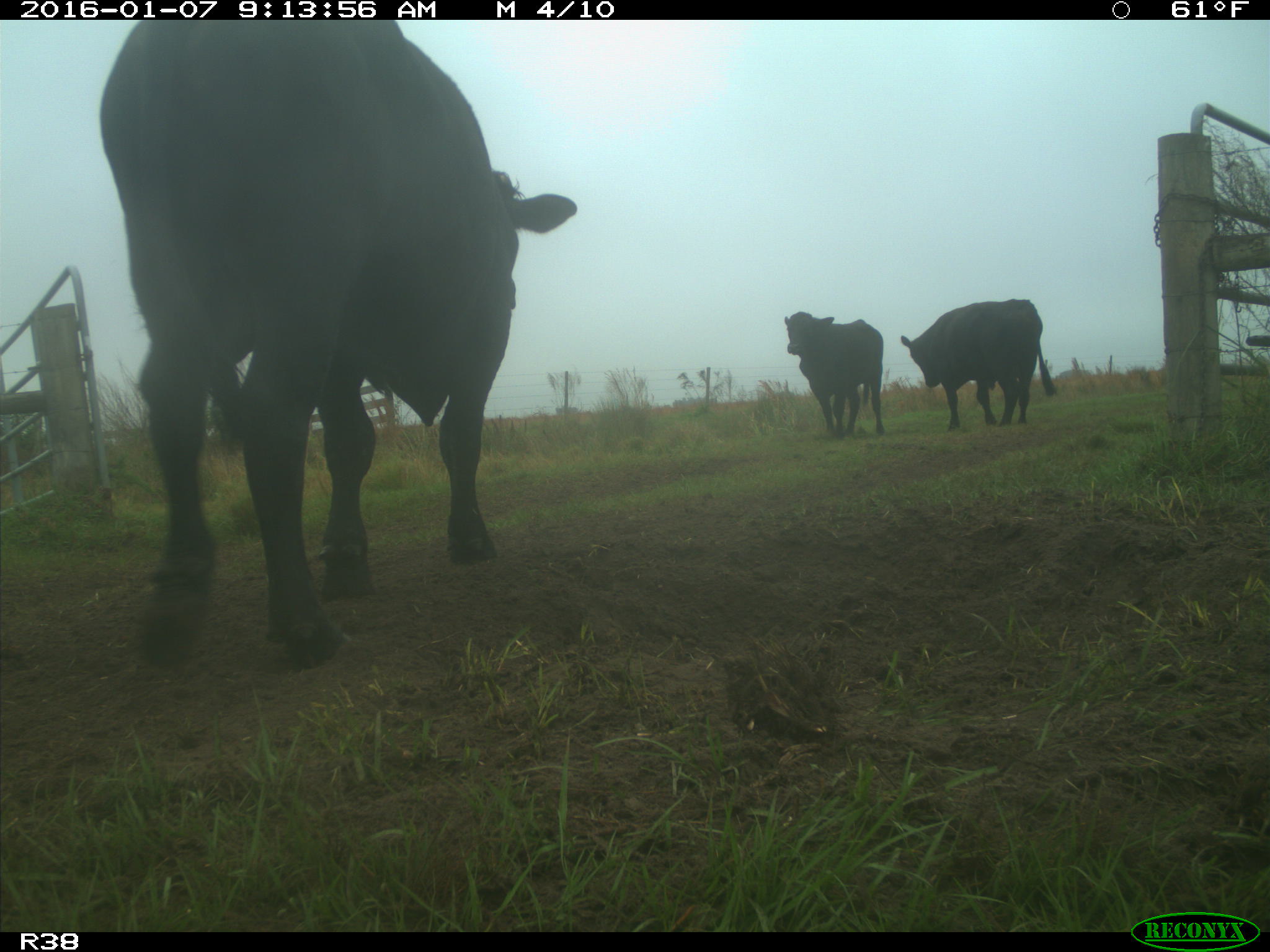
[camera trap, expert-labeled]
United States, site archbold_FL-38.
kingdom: Animalia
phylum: Chordata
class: Mammalia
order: Artiodactyla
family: Bovidae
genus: Bos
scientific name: Bos taurus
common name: domestic cow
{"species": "Bos taurus (domestic cow)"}